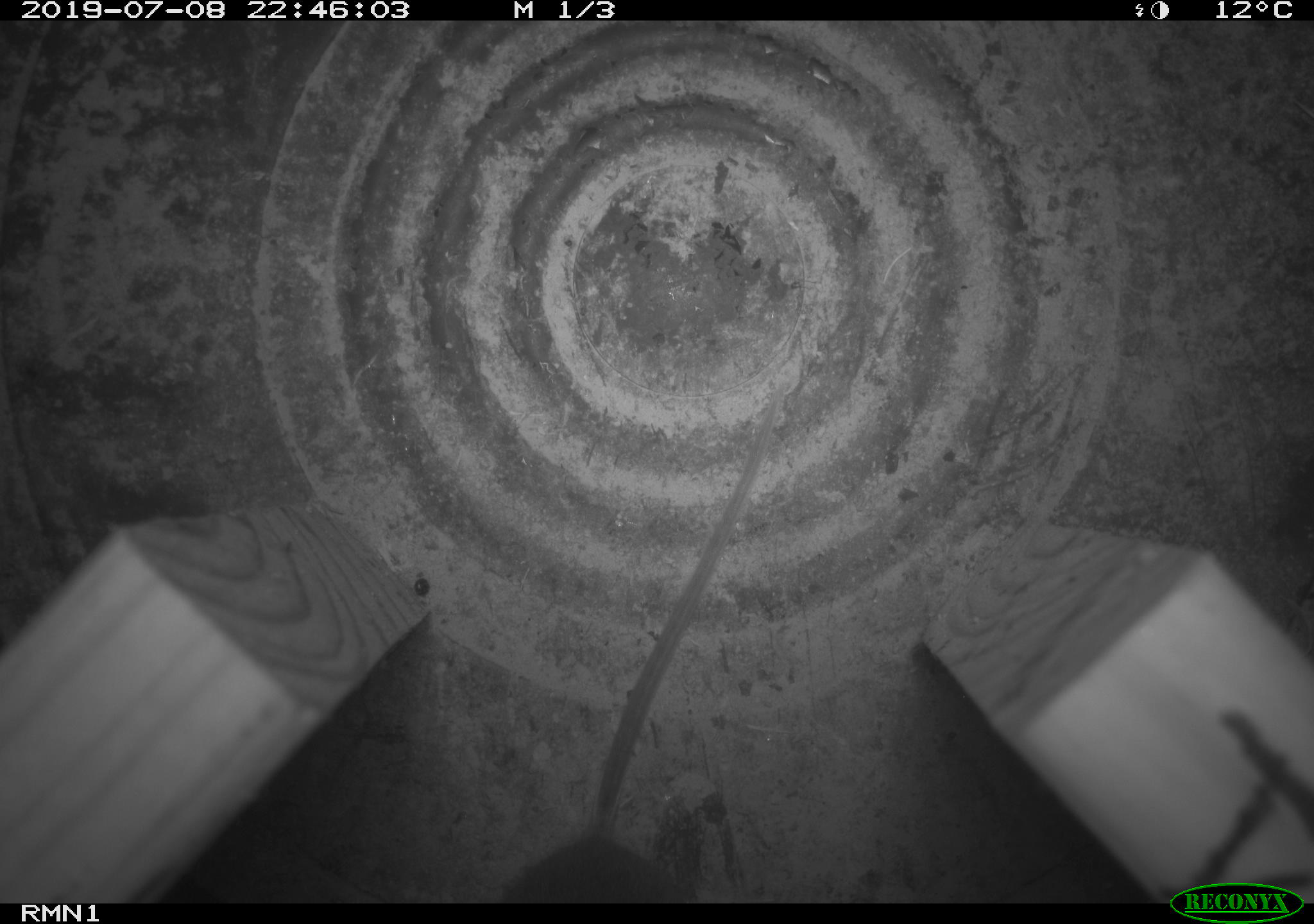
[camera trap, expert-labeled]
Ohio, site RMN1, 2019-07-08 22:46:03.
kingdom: Animalia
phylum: Chordata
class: Mammalia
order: Rodentia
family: Cricetidae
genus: Peromyscus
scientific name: Peromyscus leucopus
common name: white-footed mouse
White-footed mouse (Peromyscus leucopus).